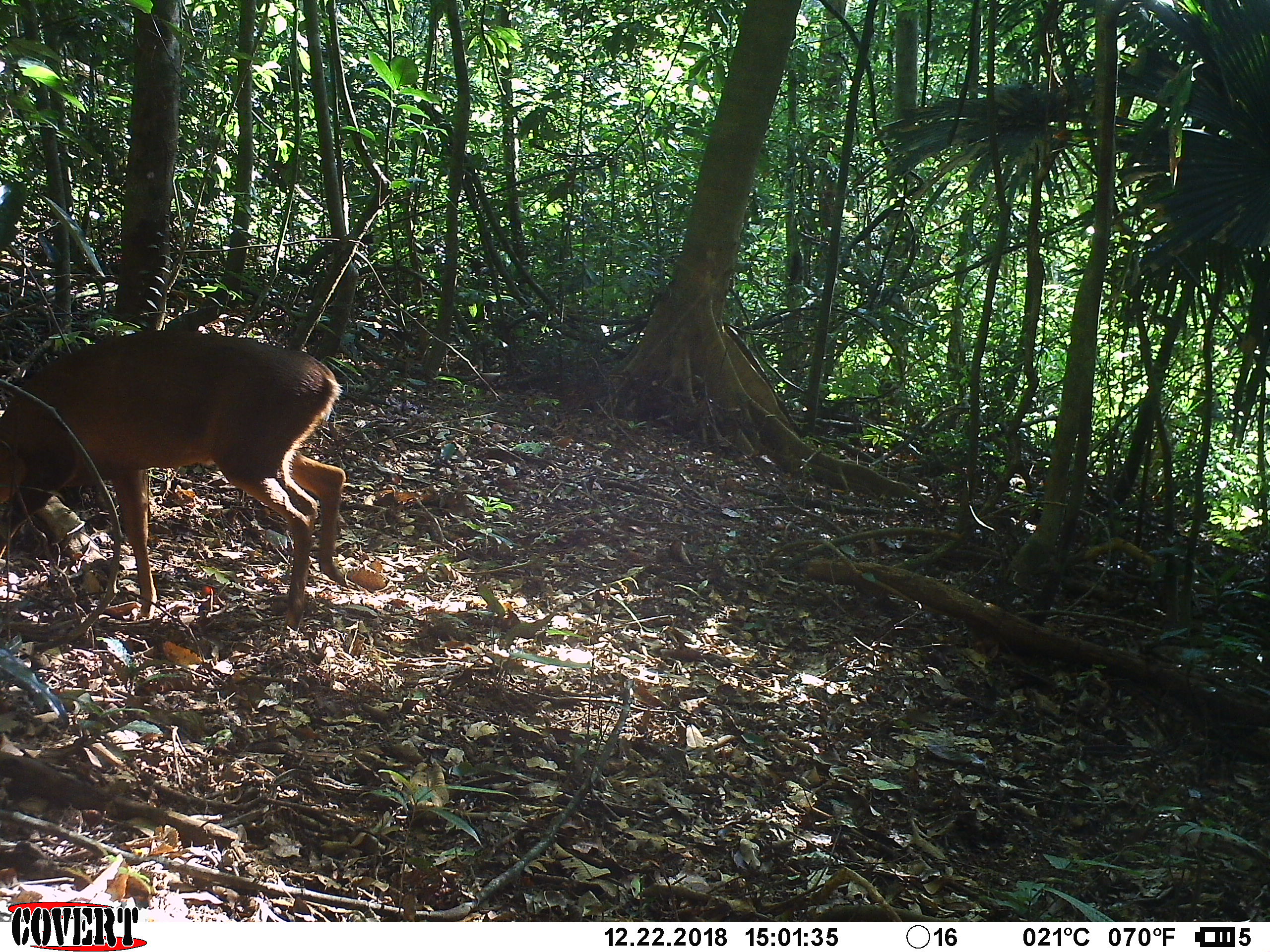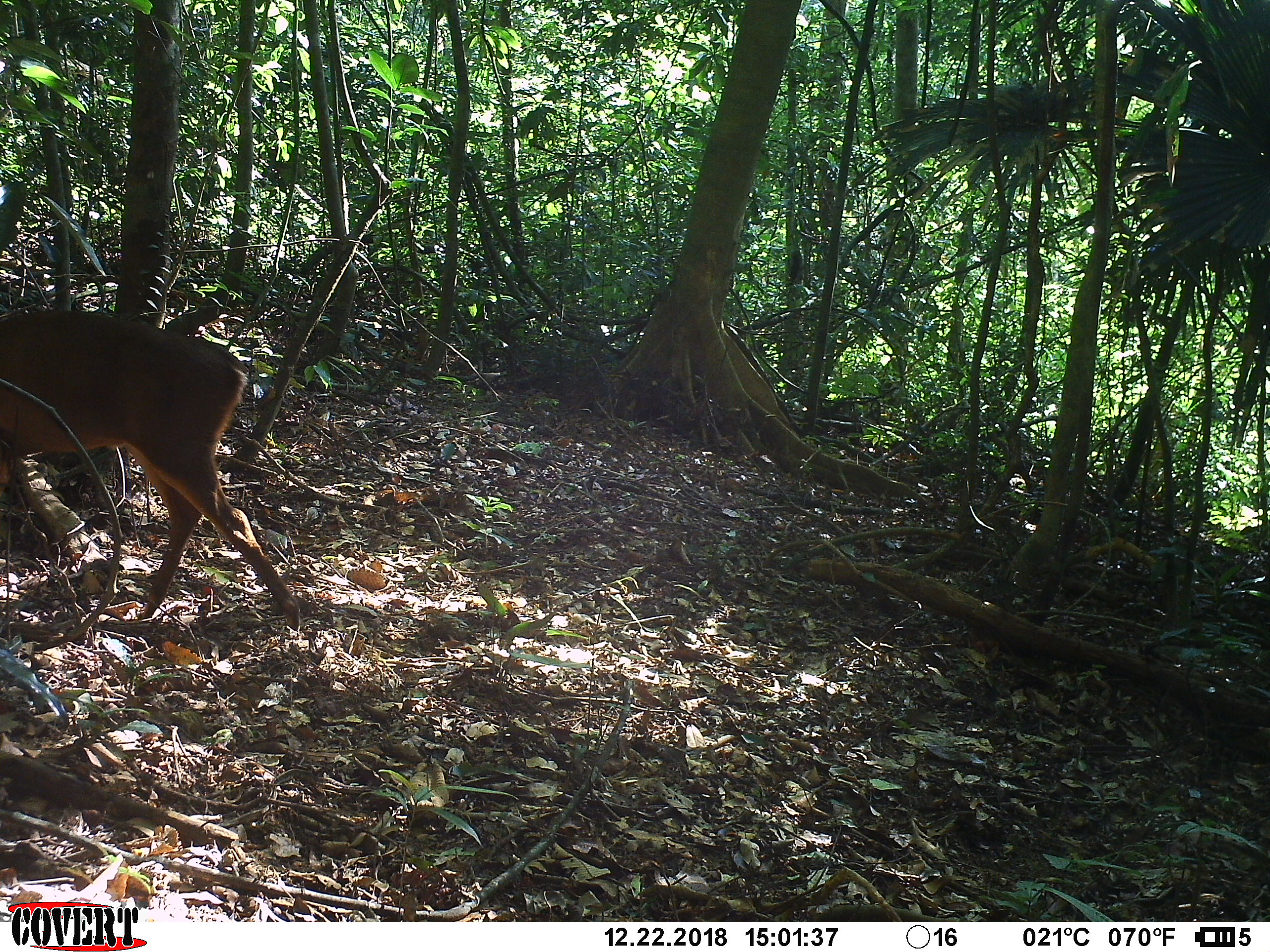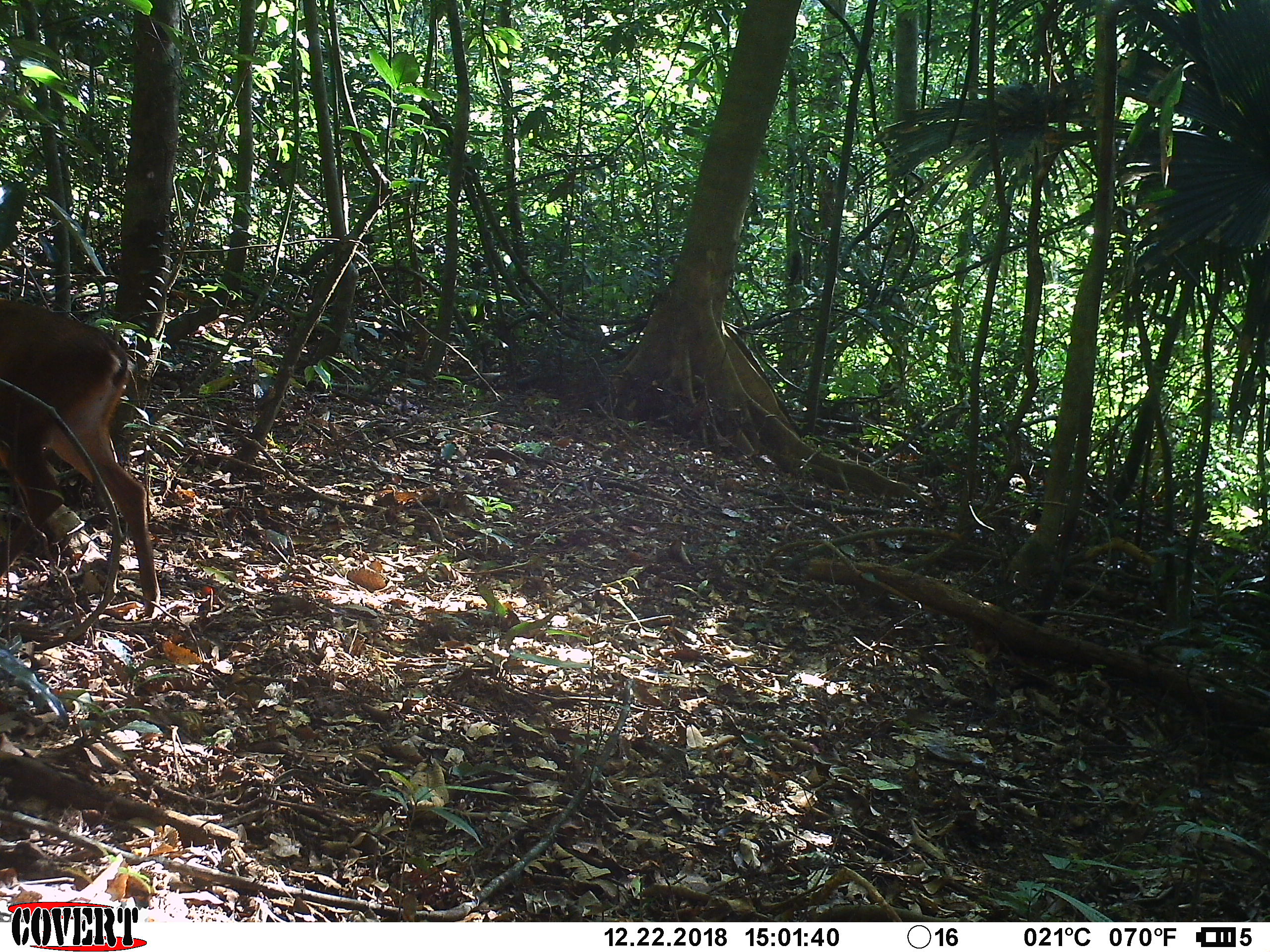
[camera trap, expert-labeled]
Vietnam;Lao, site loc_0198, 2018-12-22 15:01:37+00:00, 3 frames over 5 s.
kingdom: Animalia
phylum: Chordata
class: Mammalia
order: Artiodactyla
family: Cervidae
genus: Muntiacus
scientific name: Muntiacus vuquangensis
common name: large-antlered muntjac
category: large antlered muntjac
Large antlered muntjac (large-antlered muntjac) (Muntiacus vuquangensis). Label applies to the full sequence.